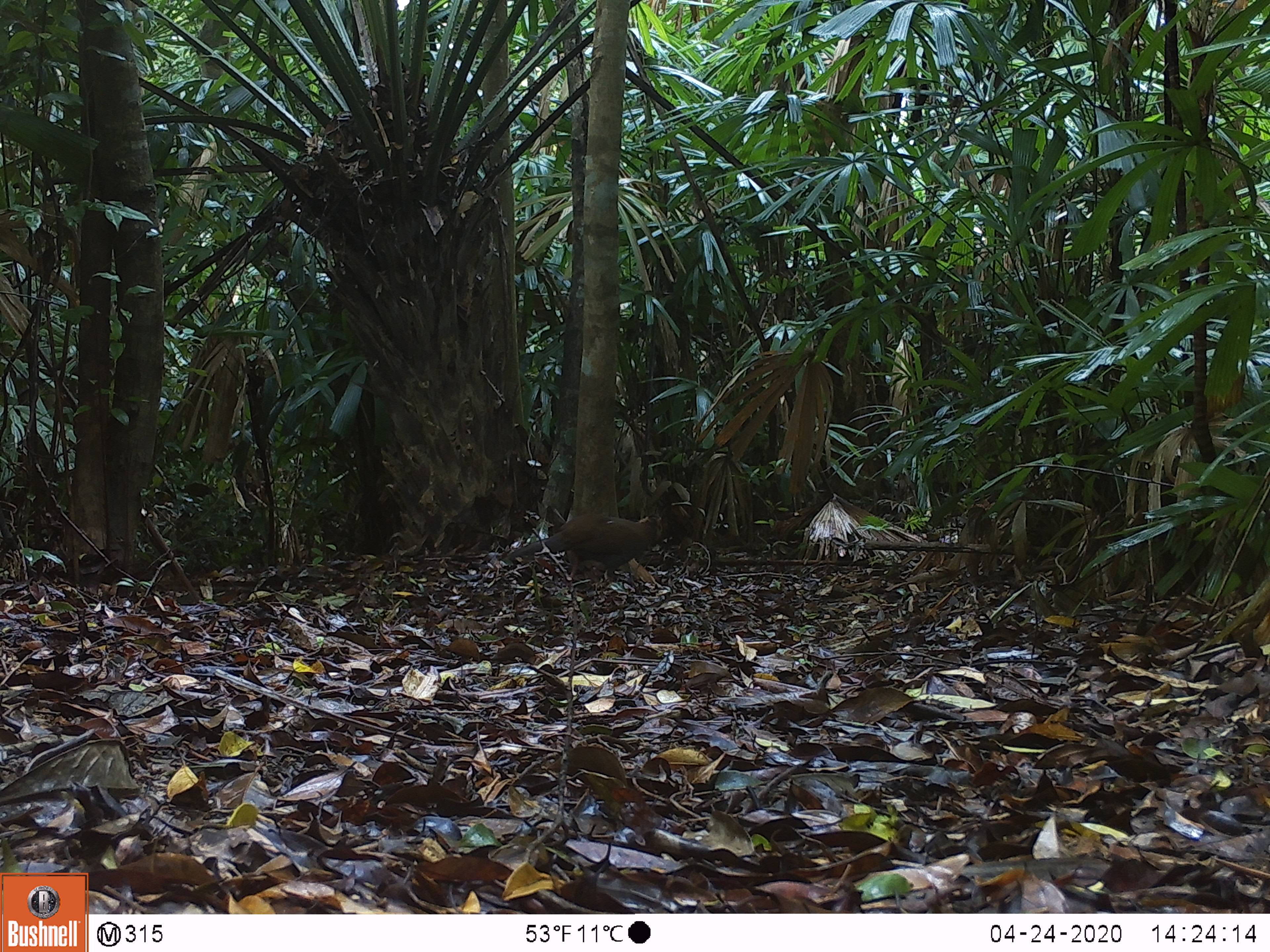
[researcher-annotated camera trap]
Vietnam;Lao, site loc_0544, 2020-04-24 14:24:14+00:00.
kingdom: Animalia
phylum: Chordata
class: Aves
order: Galliformes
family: Phasianidae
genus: Lophura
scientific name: Lophura nycthemera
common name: silver pheasant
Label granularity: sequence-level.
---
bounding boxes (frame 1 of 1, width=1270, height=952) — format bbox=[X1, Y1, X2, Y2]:
silver pheasant: bbox=[508, 513, 663, 581]